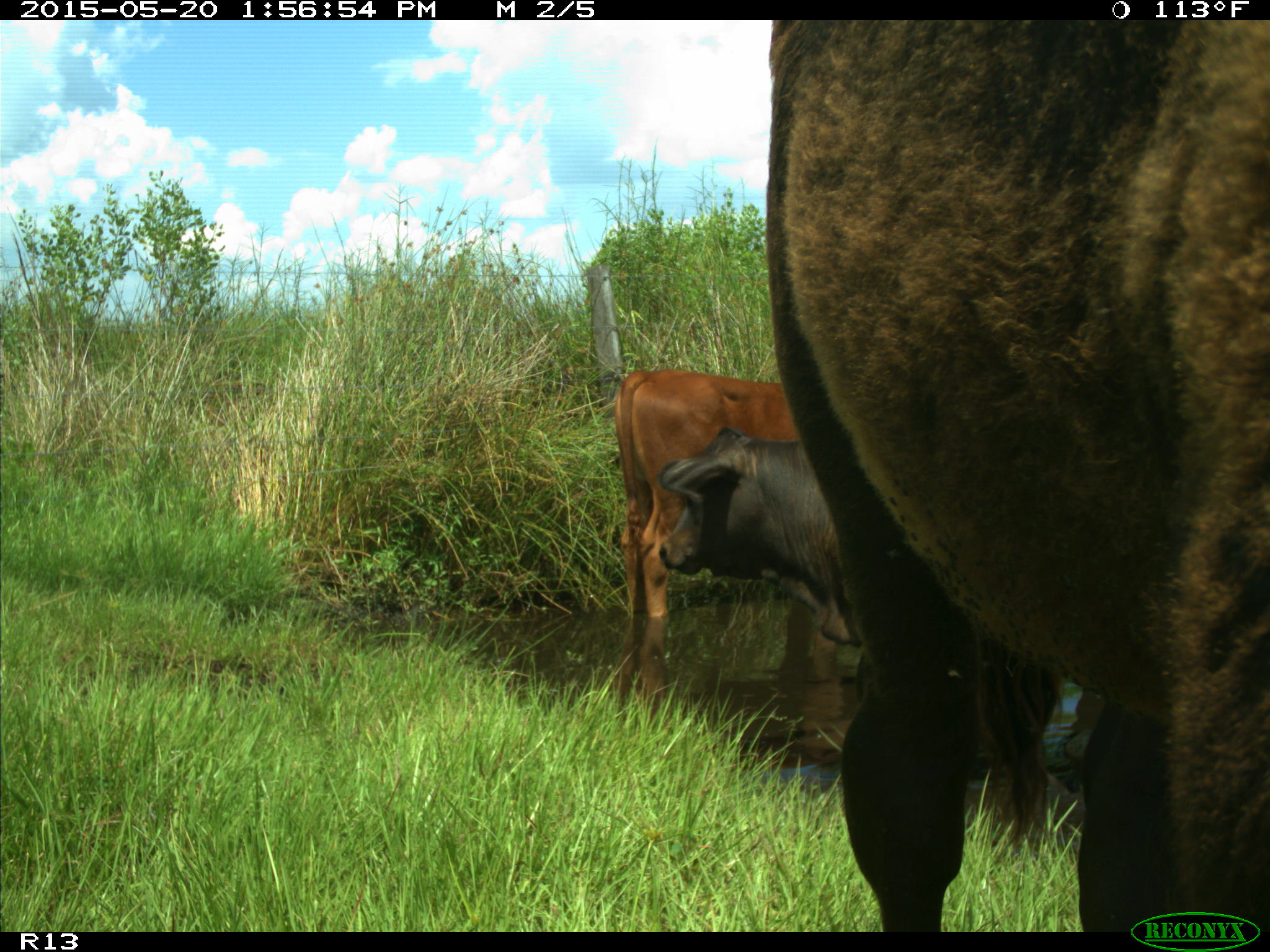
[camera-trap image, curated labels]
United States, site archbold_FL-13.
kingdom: Animalia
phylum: Chordata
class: Mammalia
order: Artiodactyla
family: Bovidae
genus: Bos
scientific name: Bos taurus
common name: domestic cow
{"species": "Bos taurus (domestic cow)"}